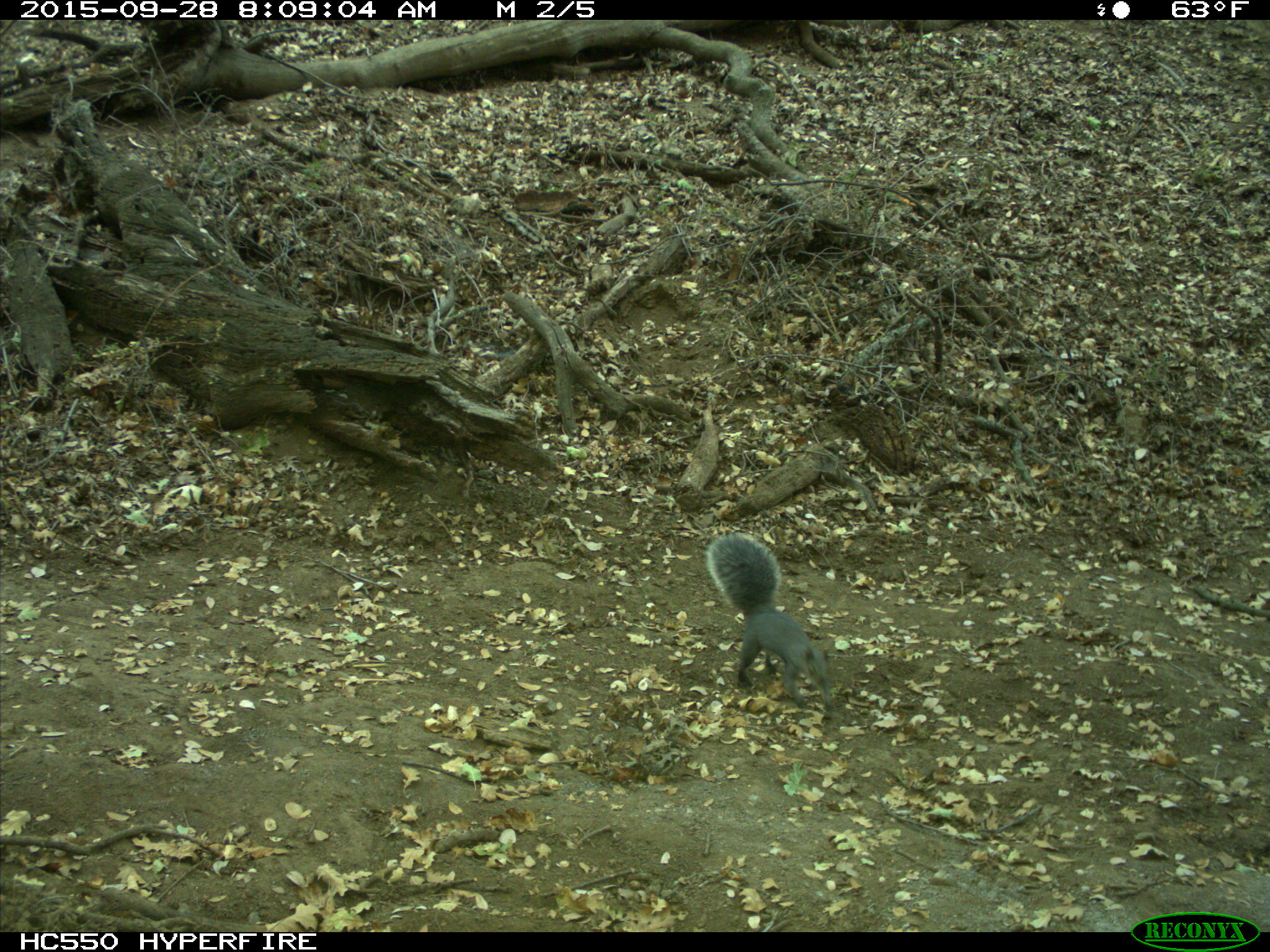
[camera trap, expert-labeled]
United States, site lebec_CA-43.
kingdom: Animalia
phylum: Chordata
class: Mammalia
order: Rodentia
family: Sciuridae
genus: Sciurus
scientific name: Sciurus carolinensis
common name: eastern gray squirrel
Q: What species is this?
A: Sciurus carolinensis (eastern gray squirrel).